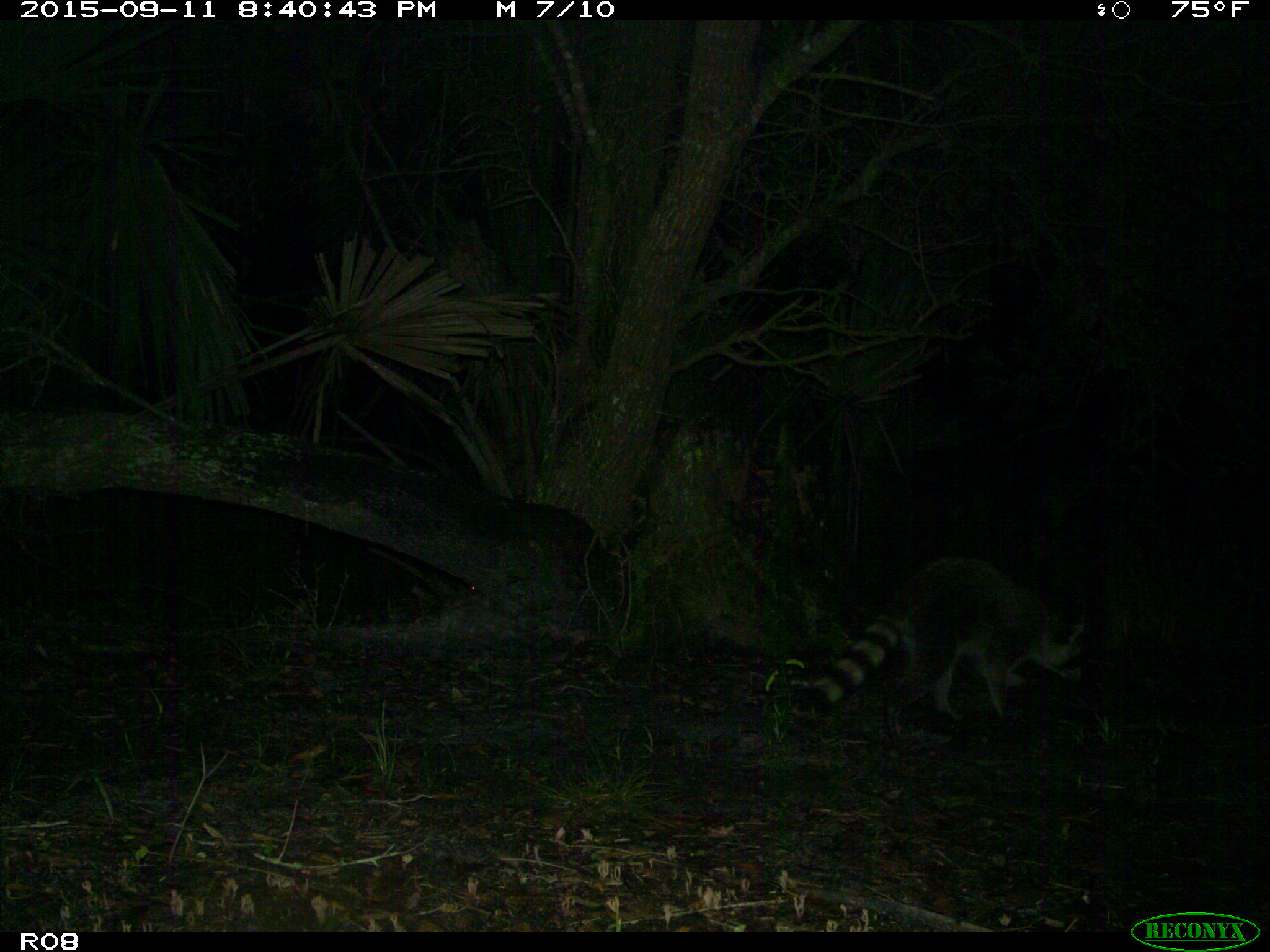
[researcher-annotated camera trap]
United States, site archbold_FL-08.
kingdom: Animalia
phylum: Chordata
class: Mammalia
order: Carnivora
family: Procyonidae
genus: Procyon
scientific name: Procyon lotor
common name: common raccoon